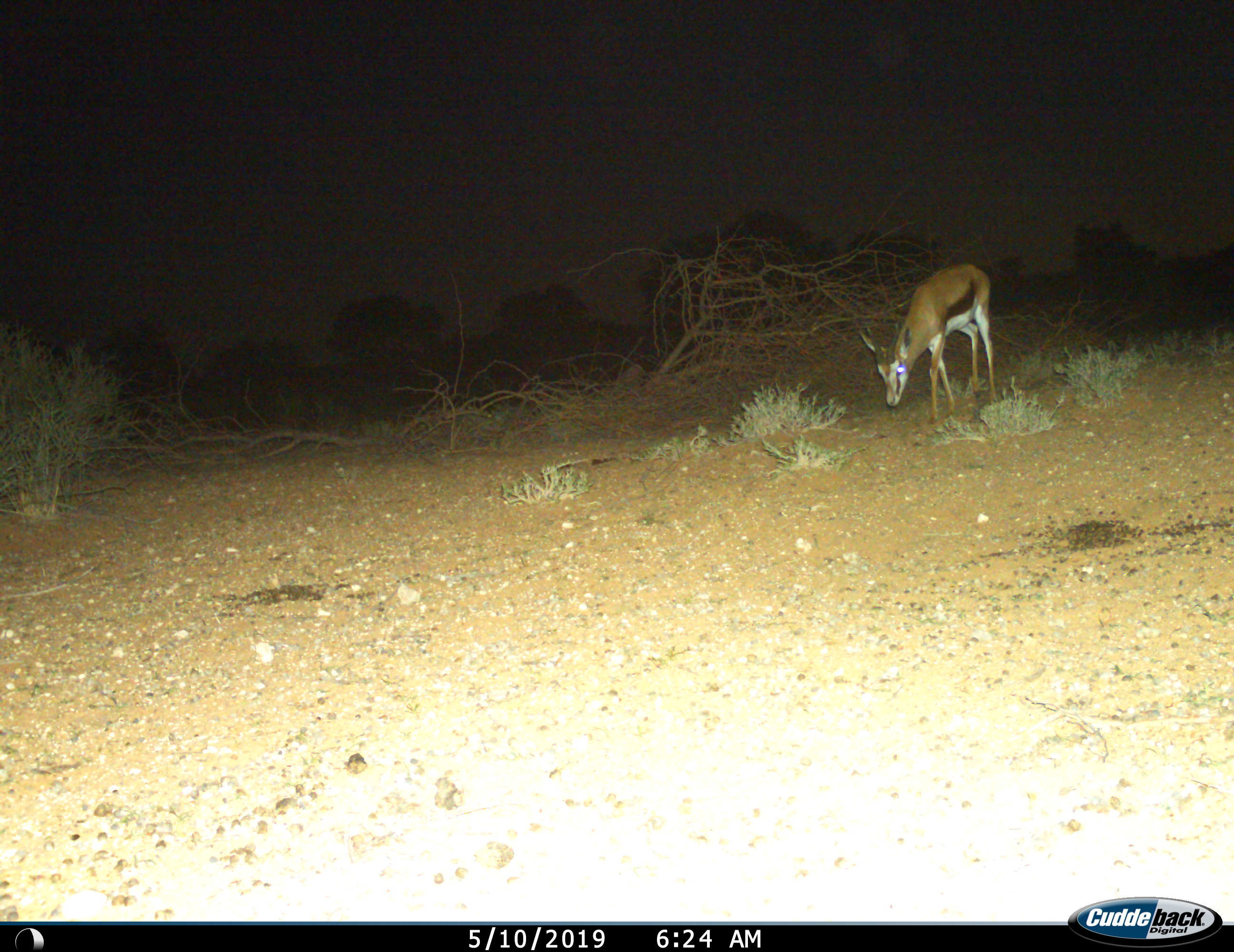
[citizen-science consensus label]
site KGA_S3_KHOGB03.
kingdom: Animalia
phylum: Chordata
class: Mammalia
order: Artiodactyla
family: Bovidae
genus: Antidorcas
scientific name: Antidorcas marsupialis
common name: springbok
Springbok (Antidorcas marsupialis), count 1. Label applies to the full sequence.